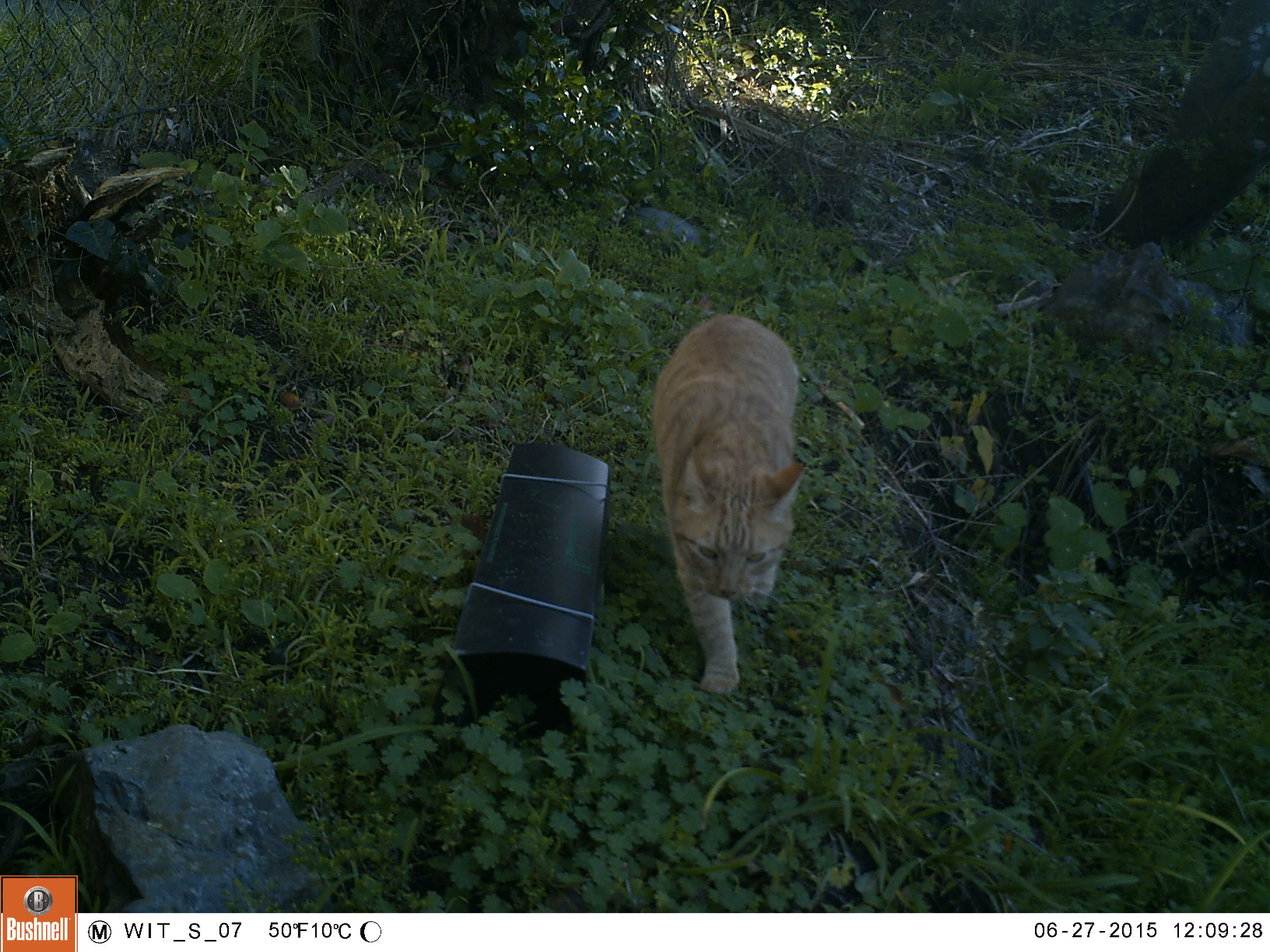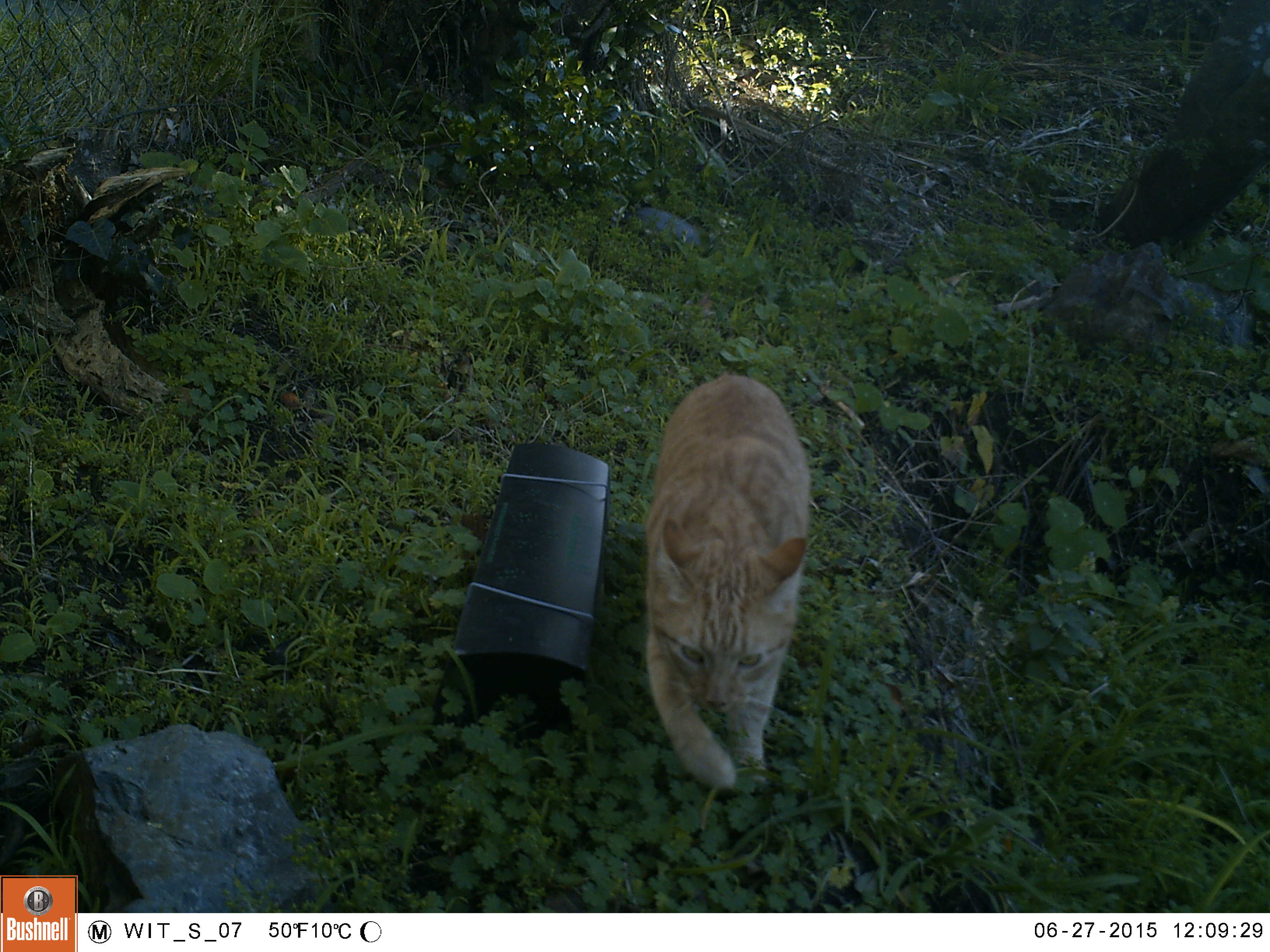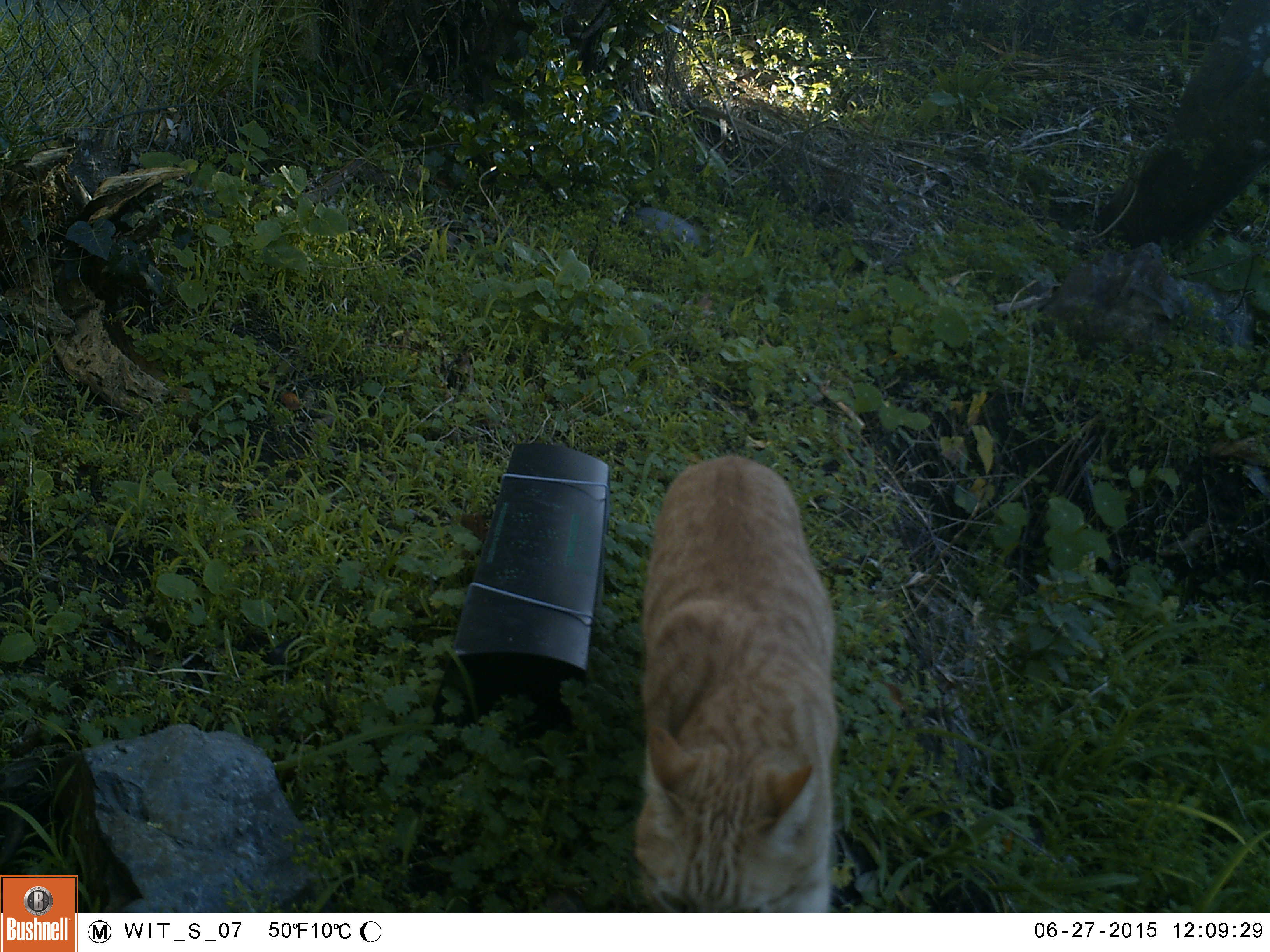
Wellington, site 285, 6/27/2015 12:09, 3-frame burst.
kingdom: Animalia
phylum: Chordata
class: Mammalia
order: Carnivora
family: Felidae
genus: Felis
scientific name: Felis catus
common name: cat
Cat (Felis catus).